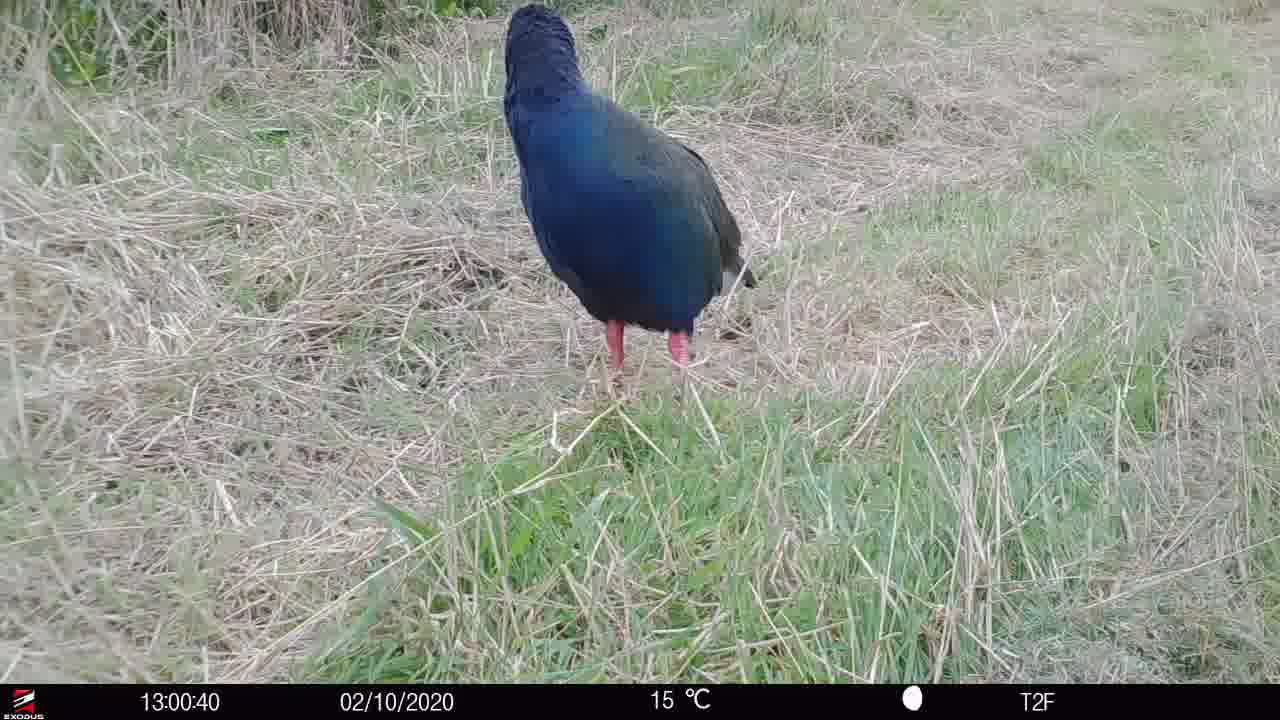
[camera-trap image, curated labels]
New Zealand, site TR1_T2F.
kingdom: Animalia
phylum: Chordata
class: Aves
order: Gruiformes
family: Rallidae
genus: Porphyrio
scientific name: Porphyrio mantelli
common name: takahe